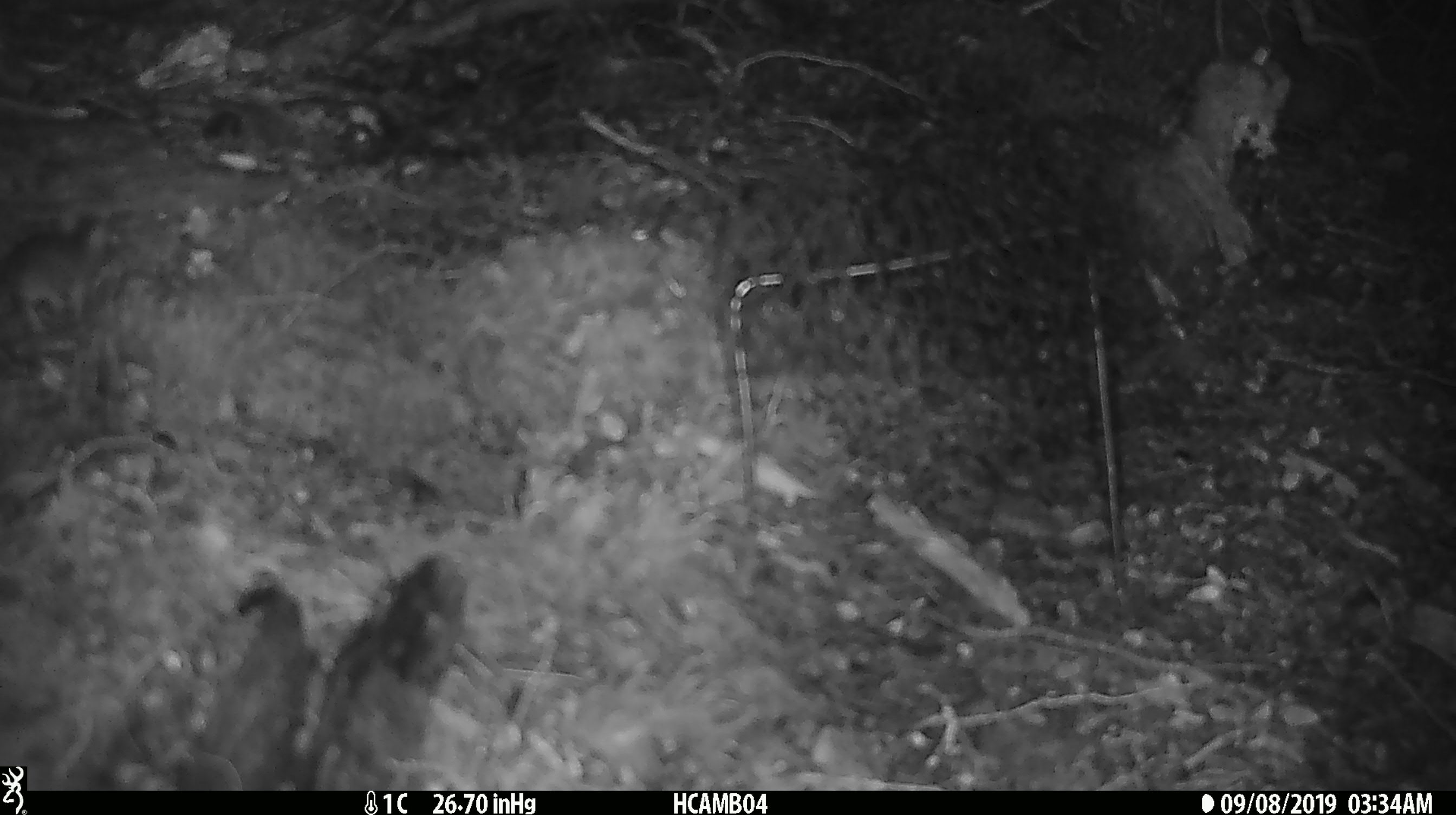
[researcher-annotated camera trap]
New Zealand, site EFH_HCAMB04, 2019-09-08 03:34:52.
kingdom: Animalia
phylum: Chordata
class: Mammalia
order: Rodentia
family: Muridae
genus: Mus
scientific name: Mus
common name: mouse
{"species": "mouse (Mus)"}